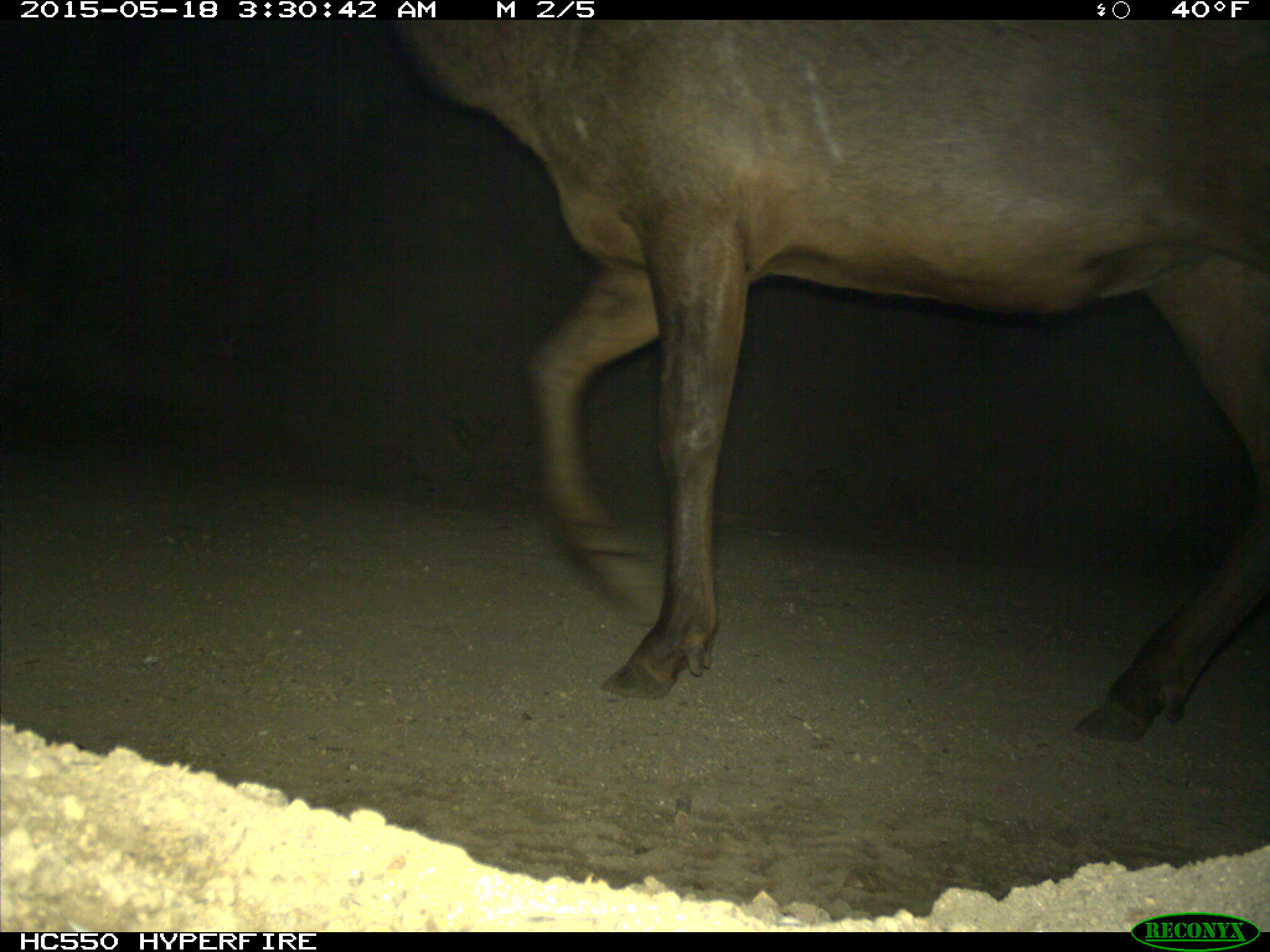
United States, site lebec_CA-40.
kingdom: Animalia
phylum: Chordata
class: Mammalia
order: Artiodactyla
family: Cervidae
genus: Cervus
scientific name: Cervus canadensis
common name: elk